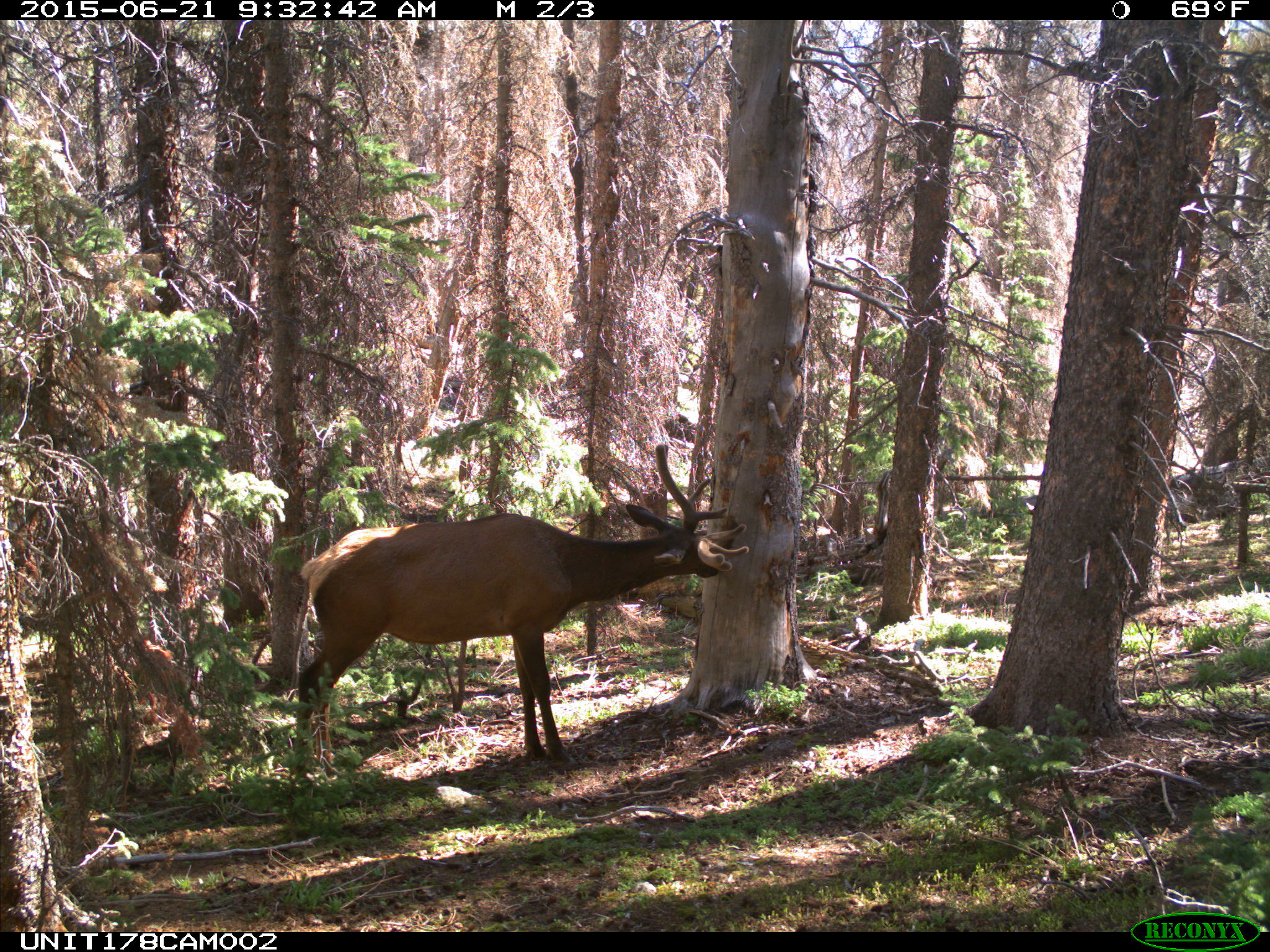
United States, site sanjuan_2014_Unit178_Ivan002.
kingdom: Animalia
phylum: Chordata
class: Mammalia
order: Artiodactyla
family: Cervidae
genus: Cervus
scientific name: Cervus elaphus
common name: red deer